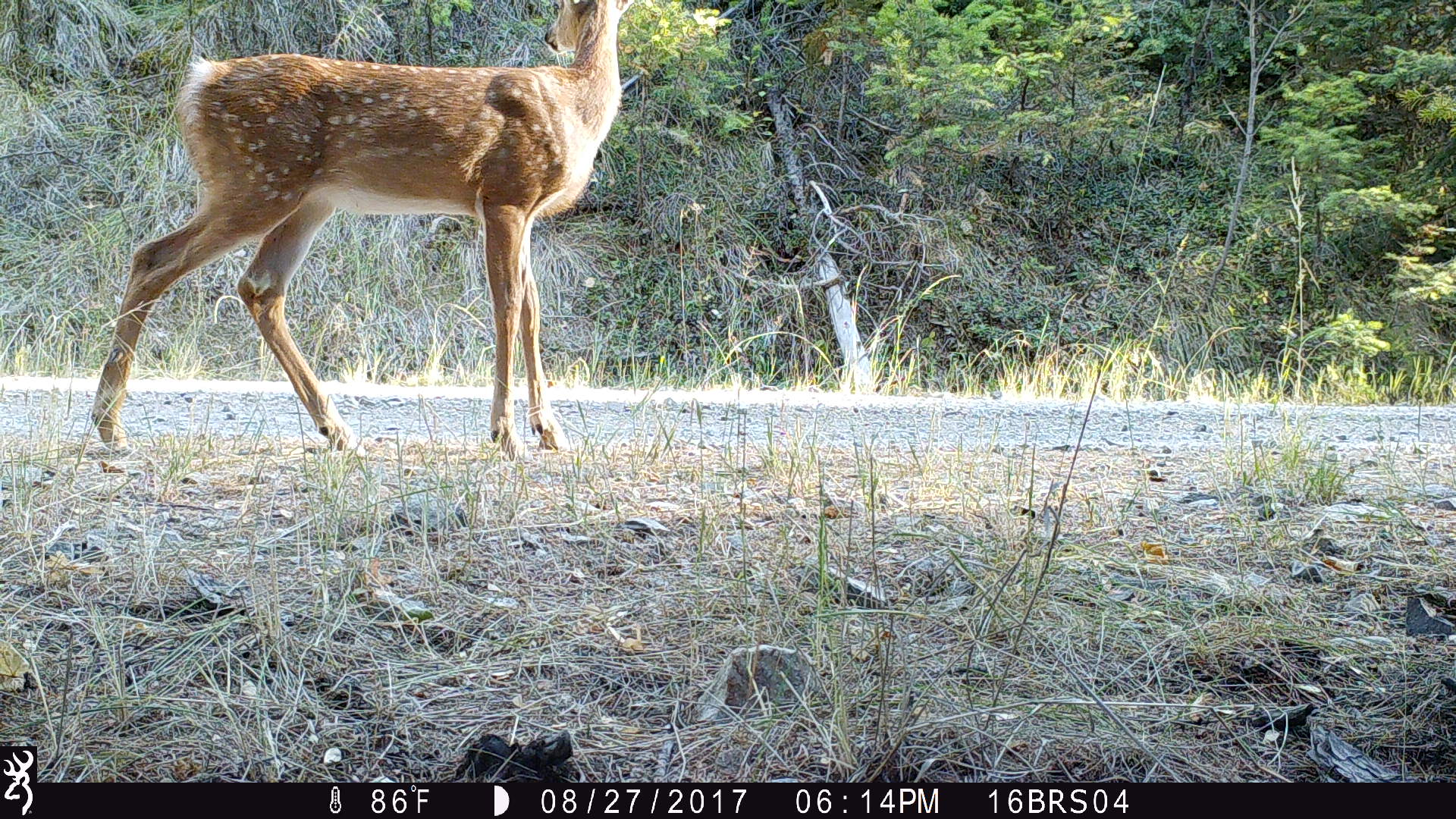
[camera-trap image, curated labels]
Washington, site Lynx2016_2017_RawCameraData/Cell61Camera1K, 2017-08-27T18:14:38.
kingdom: Animalia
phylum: Chordata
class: Mammalia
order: Artiodactyla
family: Cervidae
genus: Odocoileus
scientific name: Odocoileus virginianus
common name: white-tailed deer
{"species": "Odocoileus virginianus (white-tailed deer)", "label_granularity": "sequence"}